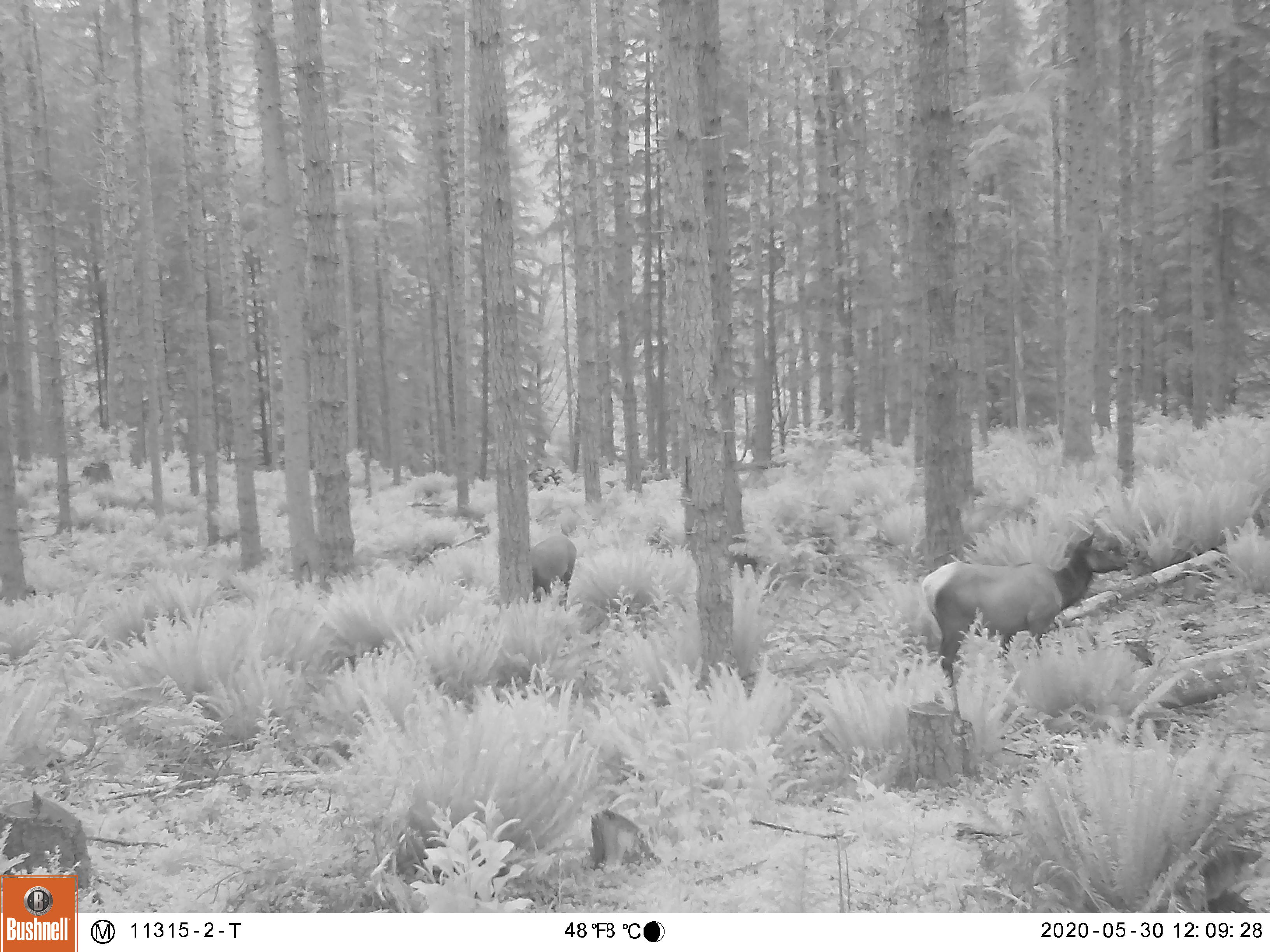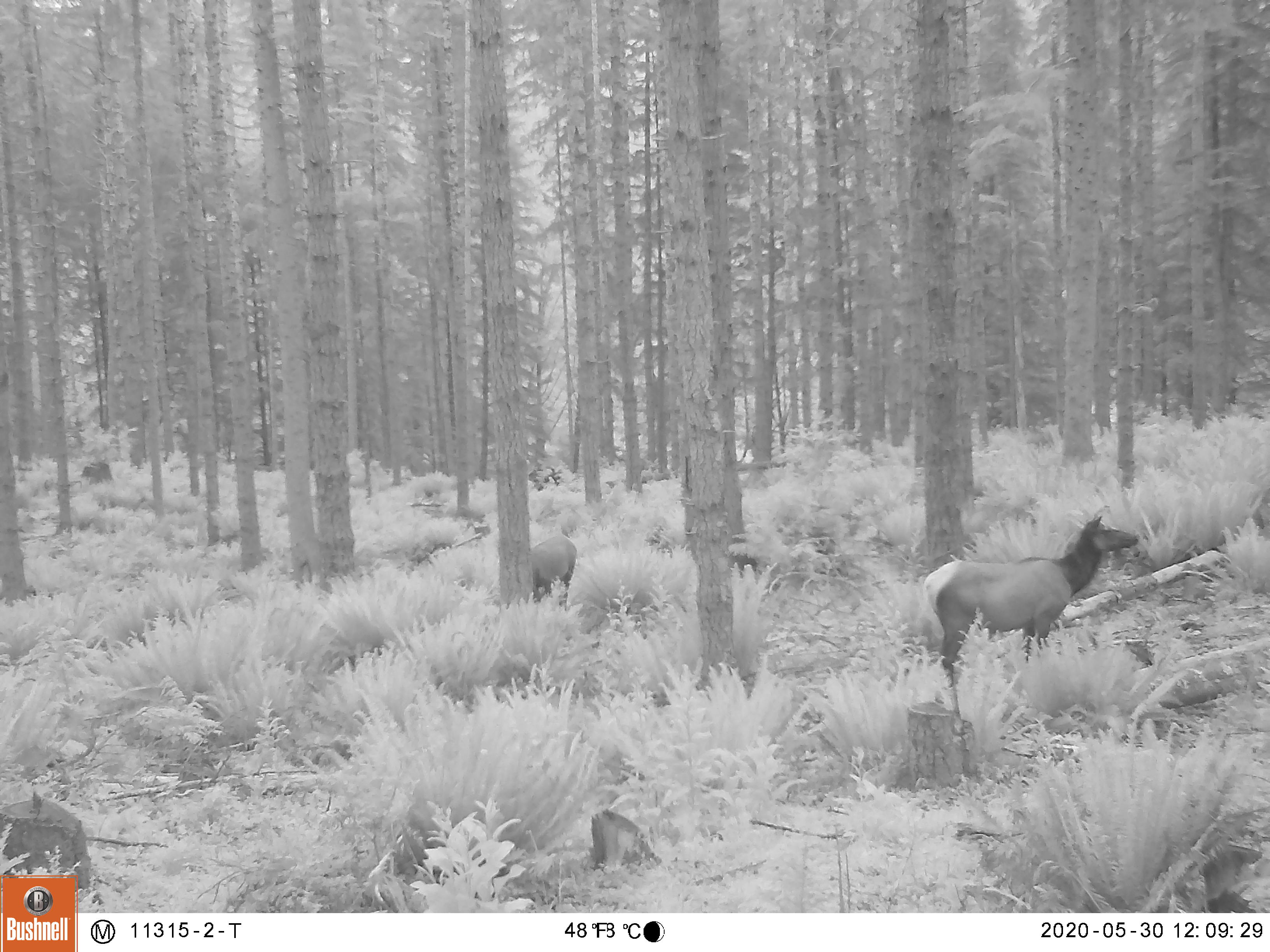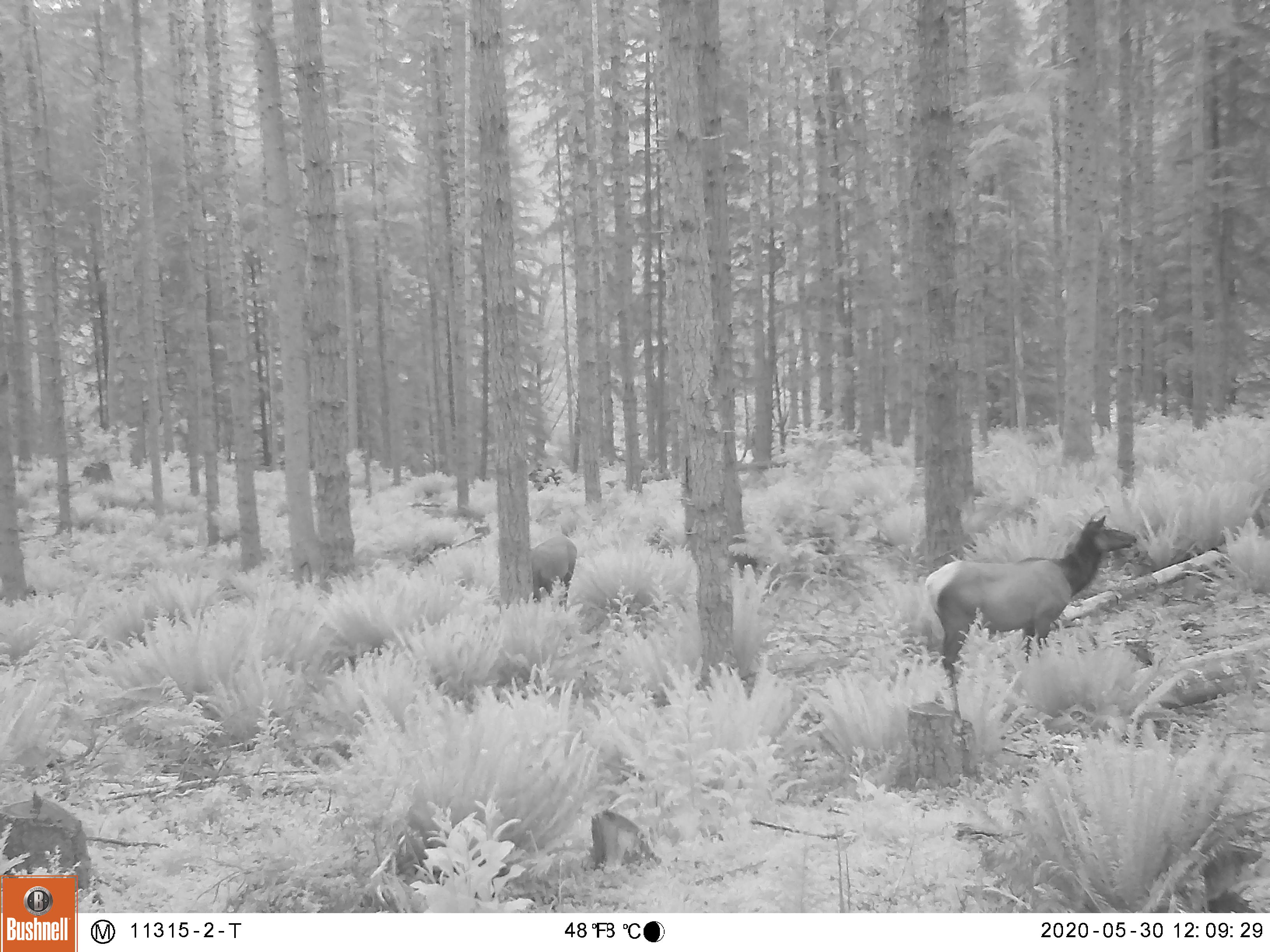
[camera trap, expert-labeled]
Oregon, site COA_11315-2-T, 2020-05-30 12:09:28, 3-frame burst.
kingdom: Animalia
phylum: Chordata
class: Mammalia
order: Artiodactyla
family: Cervidae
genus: Cervus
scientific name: Cervus canadensis roosevelti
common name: roosevelt elk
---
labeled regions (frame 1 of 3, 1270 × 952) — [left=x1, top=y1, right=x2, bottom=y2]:
roosevelt elk: [left=915, top=529, right=1140, bottom=684]; [left=531, top=532, right=581, bottom=605]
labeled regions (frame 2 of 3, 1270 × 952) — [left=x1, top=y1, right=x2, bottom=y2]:
roosevelt elk: [left=916, top=508, right=1148, bottom=685]; [left=529, top=533, right=585, bottom=602]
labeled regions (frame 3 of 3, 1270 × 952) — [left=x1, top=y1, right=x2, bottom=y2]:
roosevelt elk: [left=922, top=510, right=1143, bottom=690]; [left=531, top=529, right=581, bottom=605]